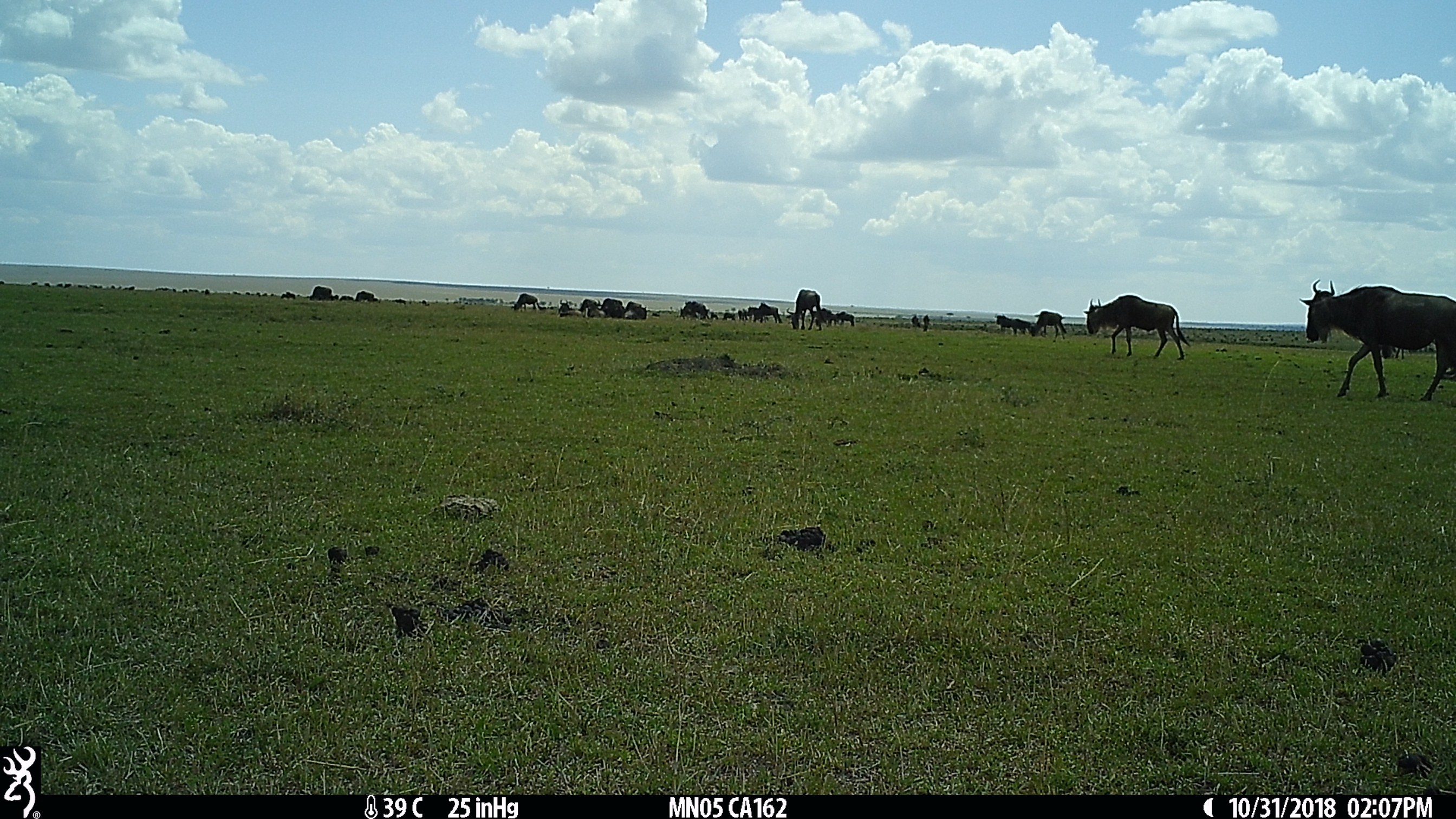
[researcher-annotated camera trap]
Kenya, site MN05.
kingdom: Animalia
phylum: Chordata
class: Mammalia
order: Artiodactyla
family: Bovidae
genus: Connochaetes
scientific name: Connochaetes taurinus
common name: blue wildebeest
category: wildebeest